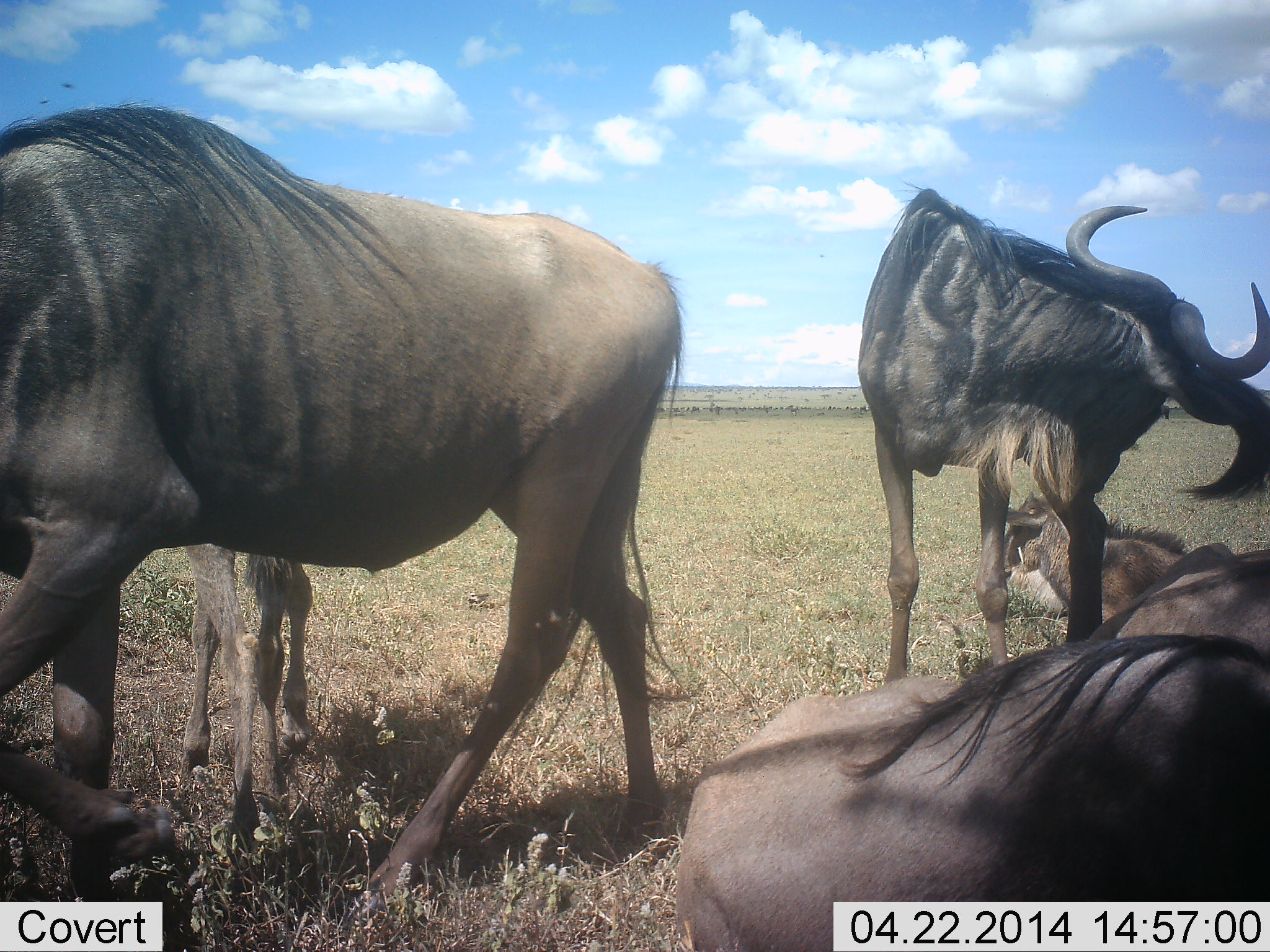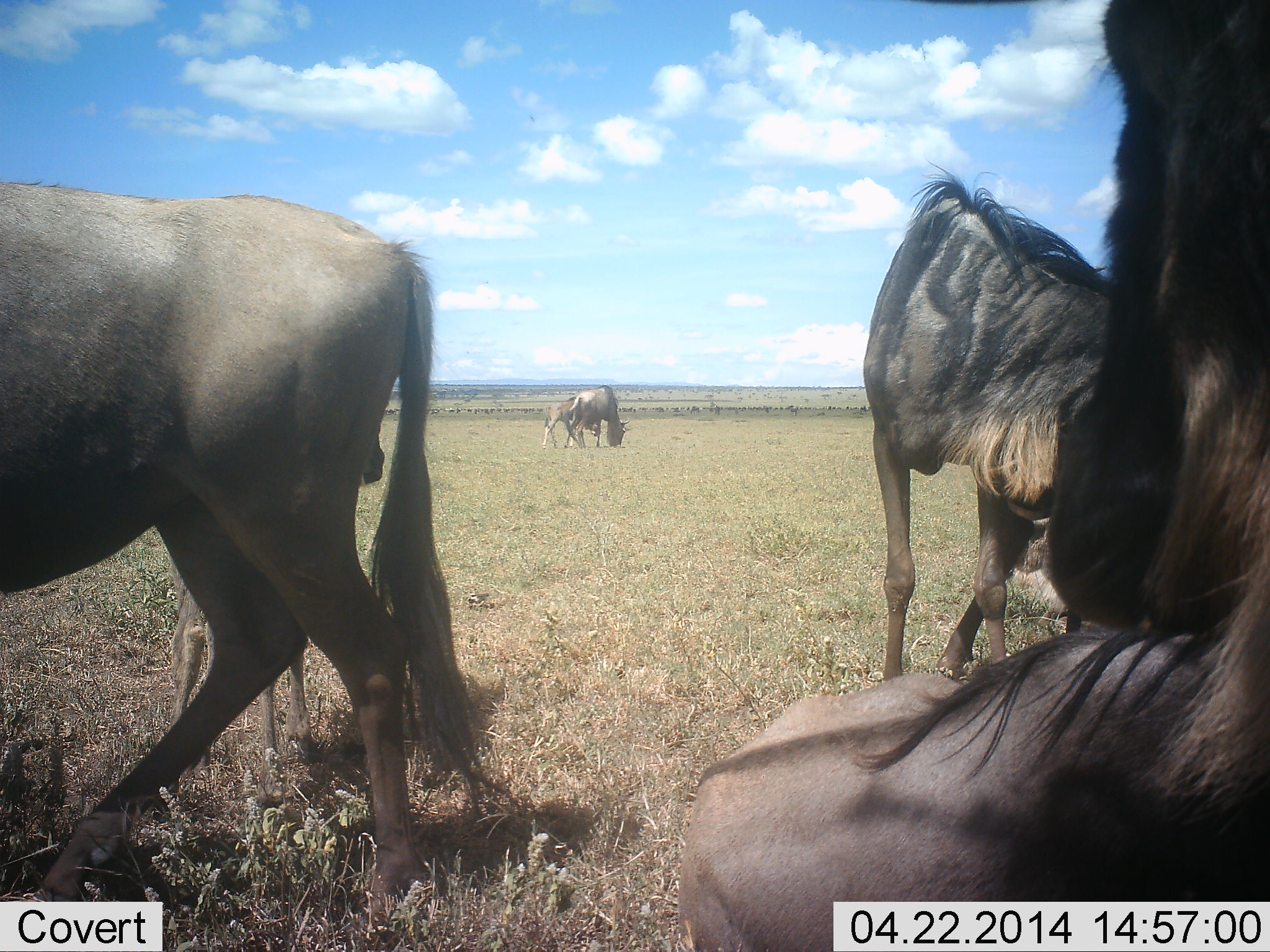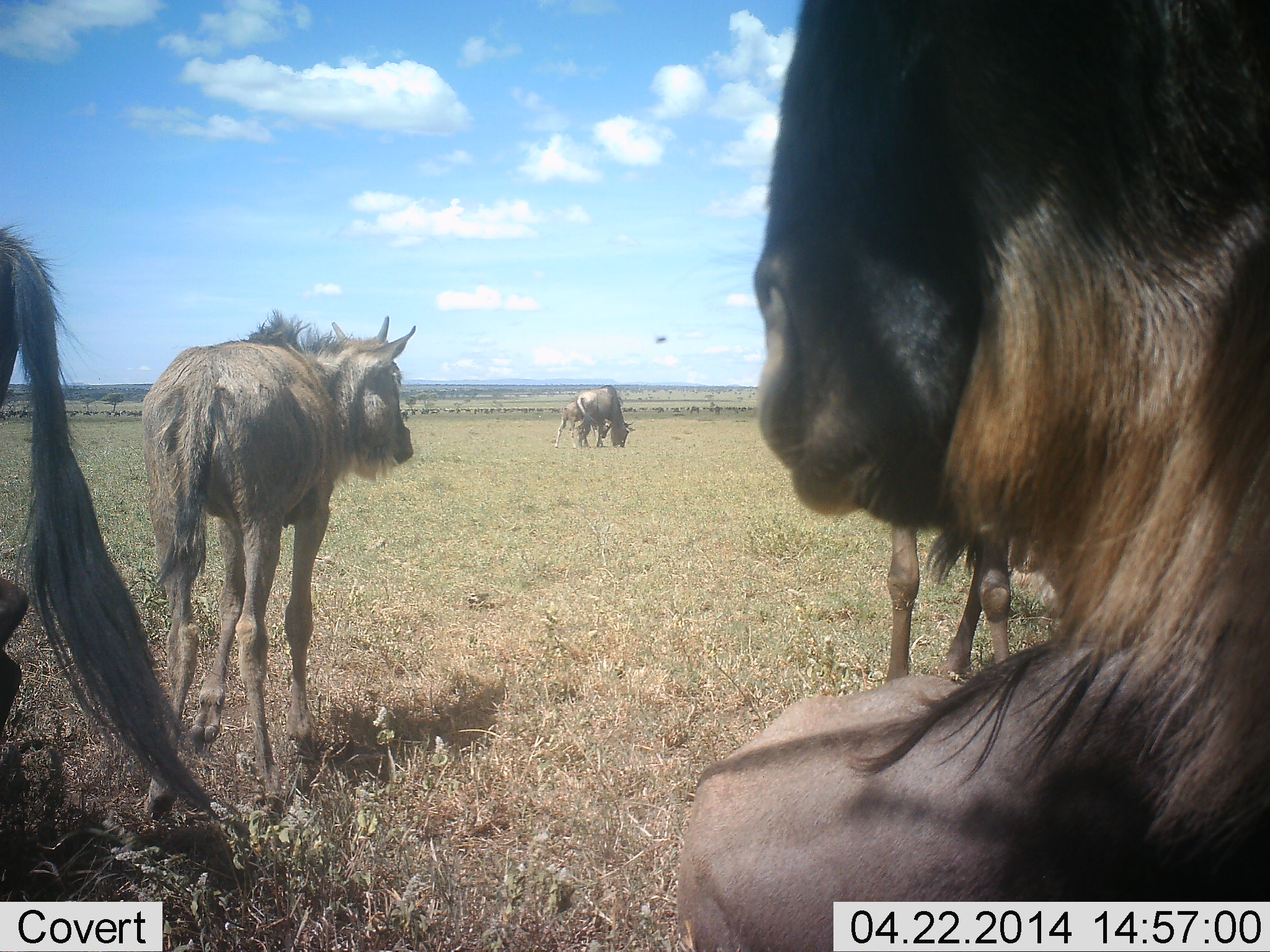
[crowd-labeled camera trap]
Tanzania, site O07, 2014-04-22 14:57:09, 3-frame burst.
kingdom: Animalia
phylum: Chordata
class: Mammalia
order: Artiodactyla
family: Bovidae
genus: Connochaetes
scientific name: Connochaetes taurinus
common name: blue wildebeest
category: wildebeest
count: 7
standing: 55%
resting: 91%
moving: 36%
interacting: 0%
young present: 91%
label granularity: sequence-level